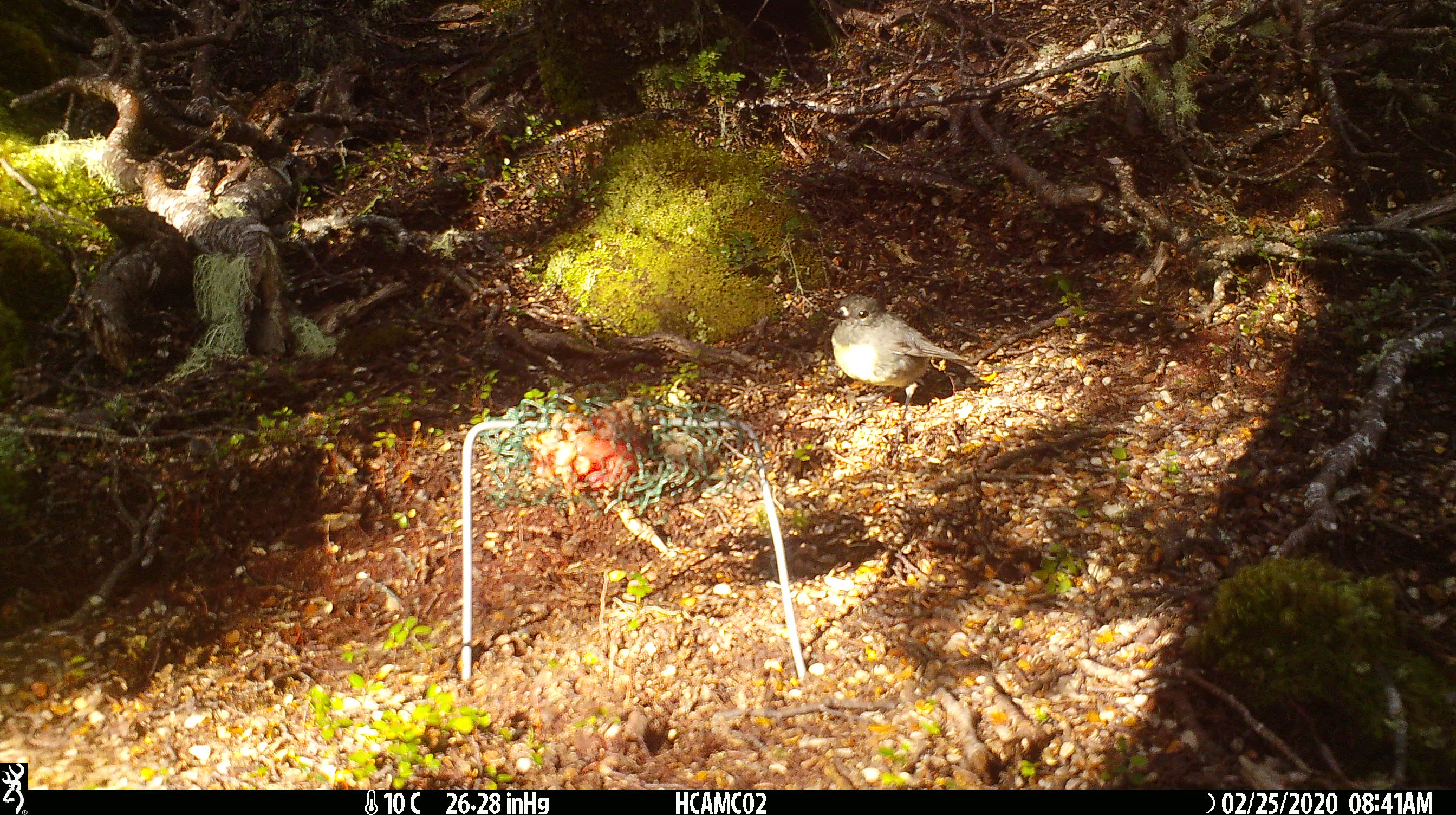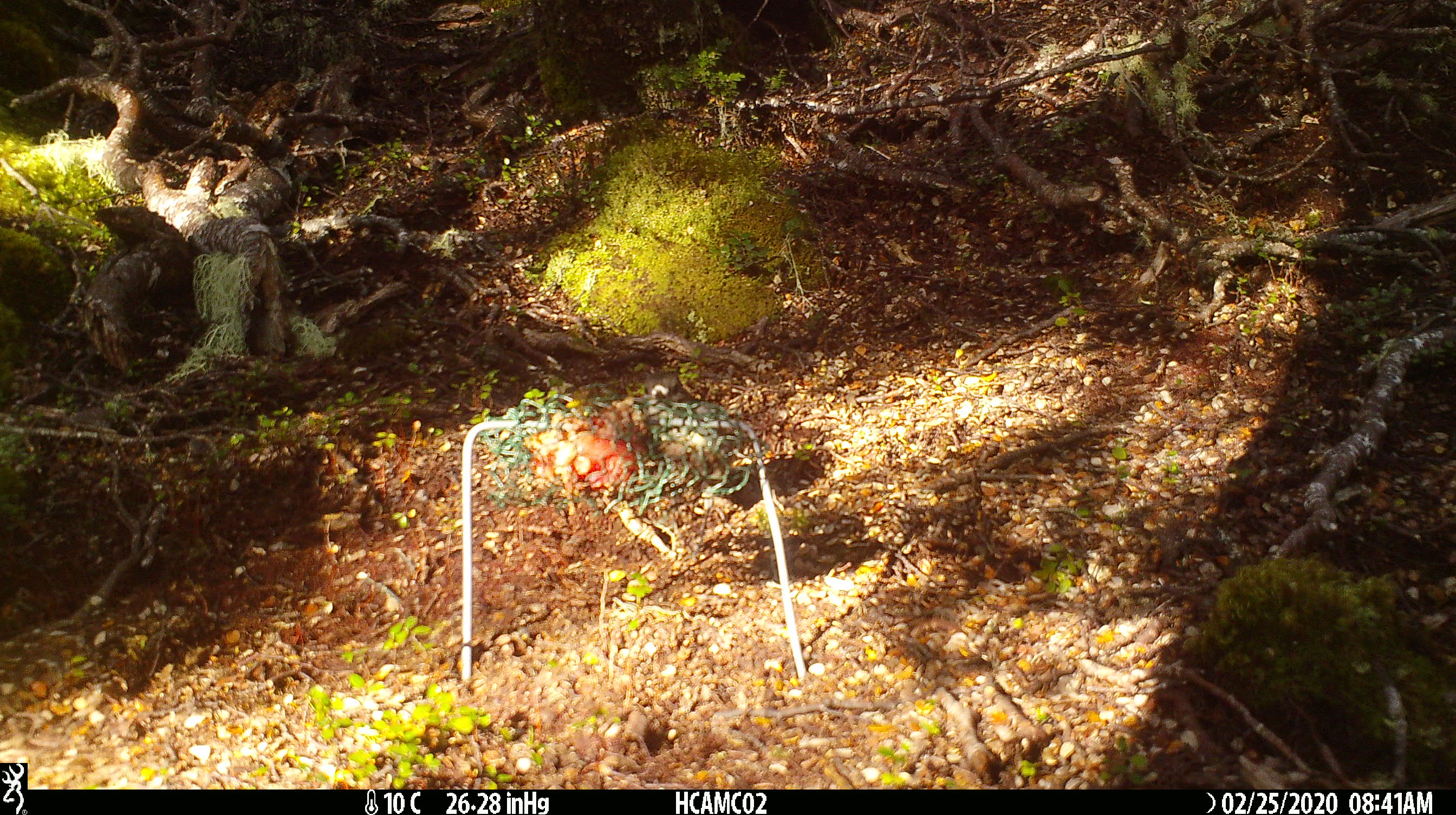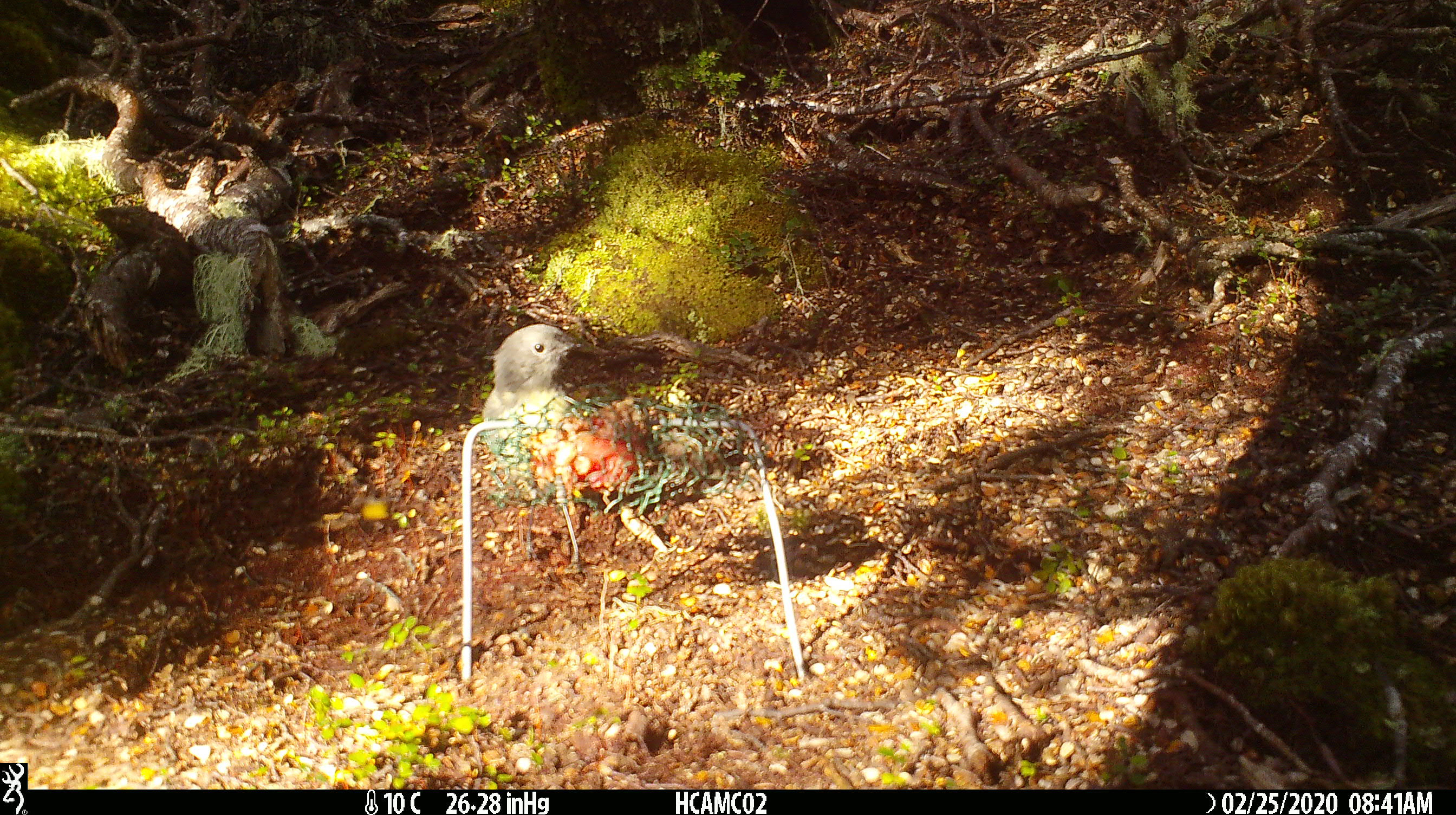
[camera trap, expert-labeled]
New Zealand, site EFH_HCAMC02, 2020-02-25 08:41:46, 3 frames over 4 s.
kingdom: Animalia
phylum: Chordata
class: Aves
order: Passeriformes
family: Petroicidae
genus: Petroica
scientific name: Petroica australis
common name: new zealand robin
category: robin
Robin (new zealand robin) (Petroica australis).